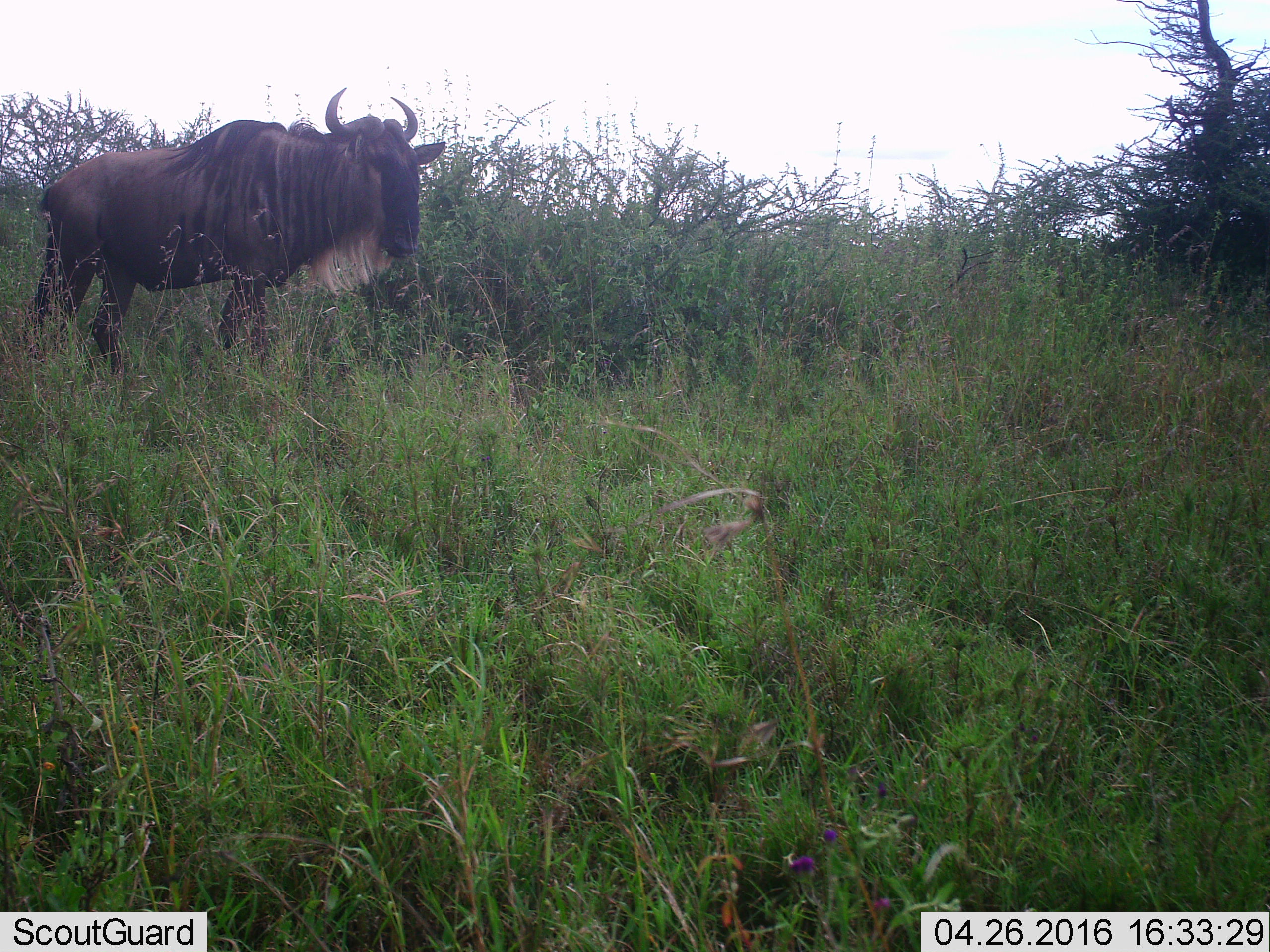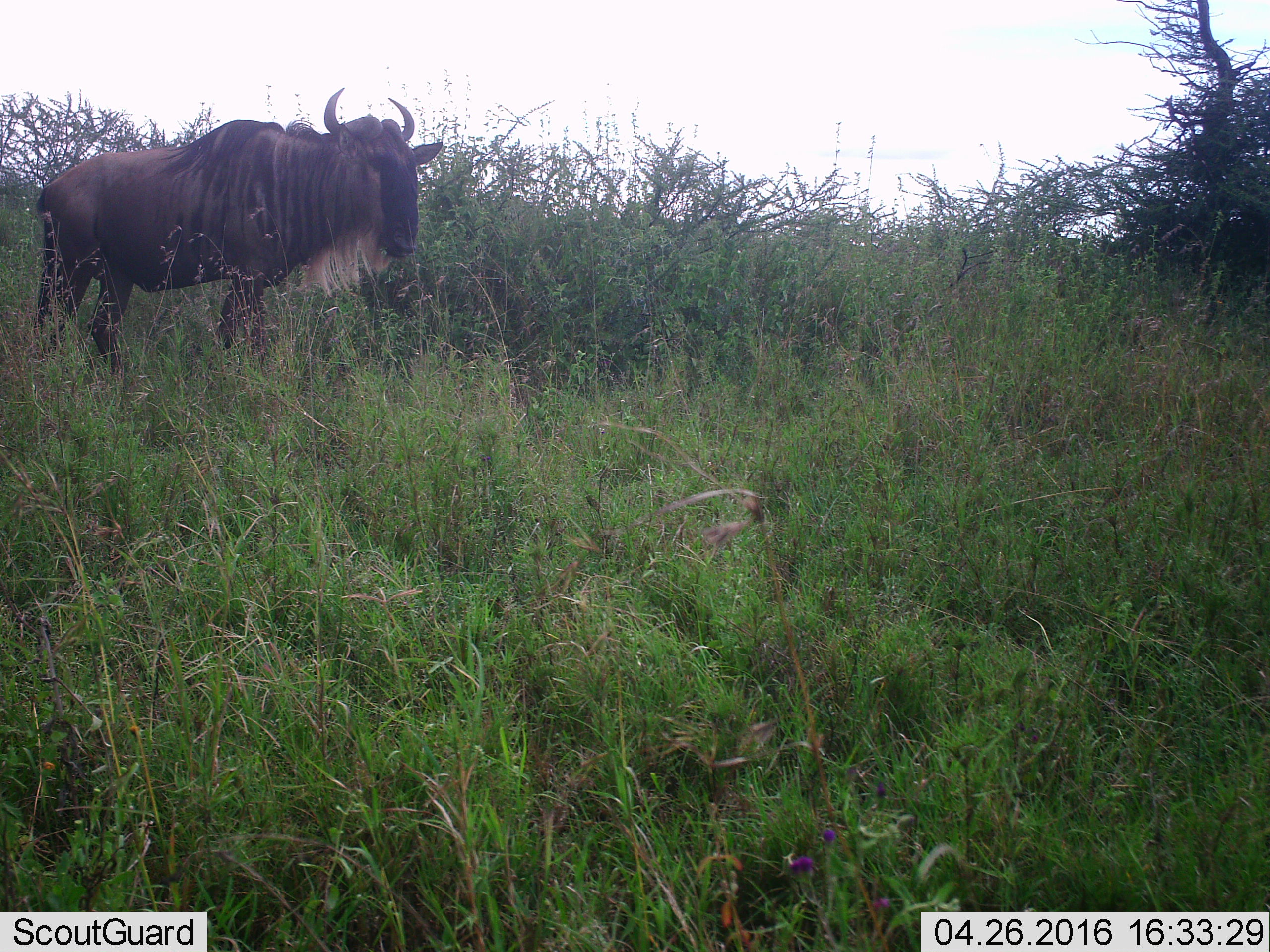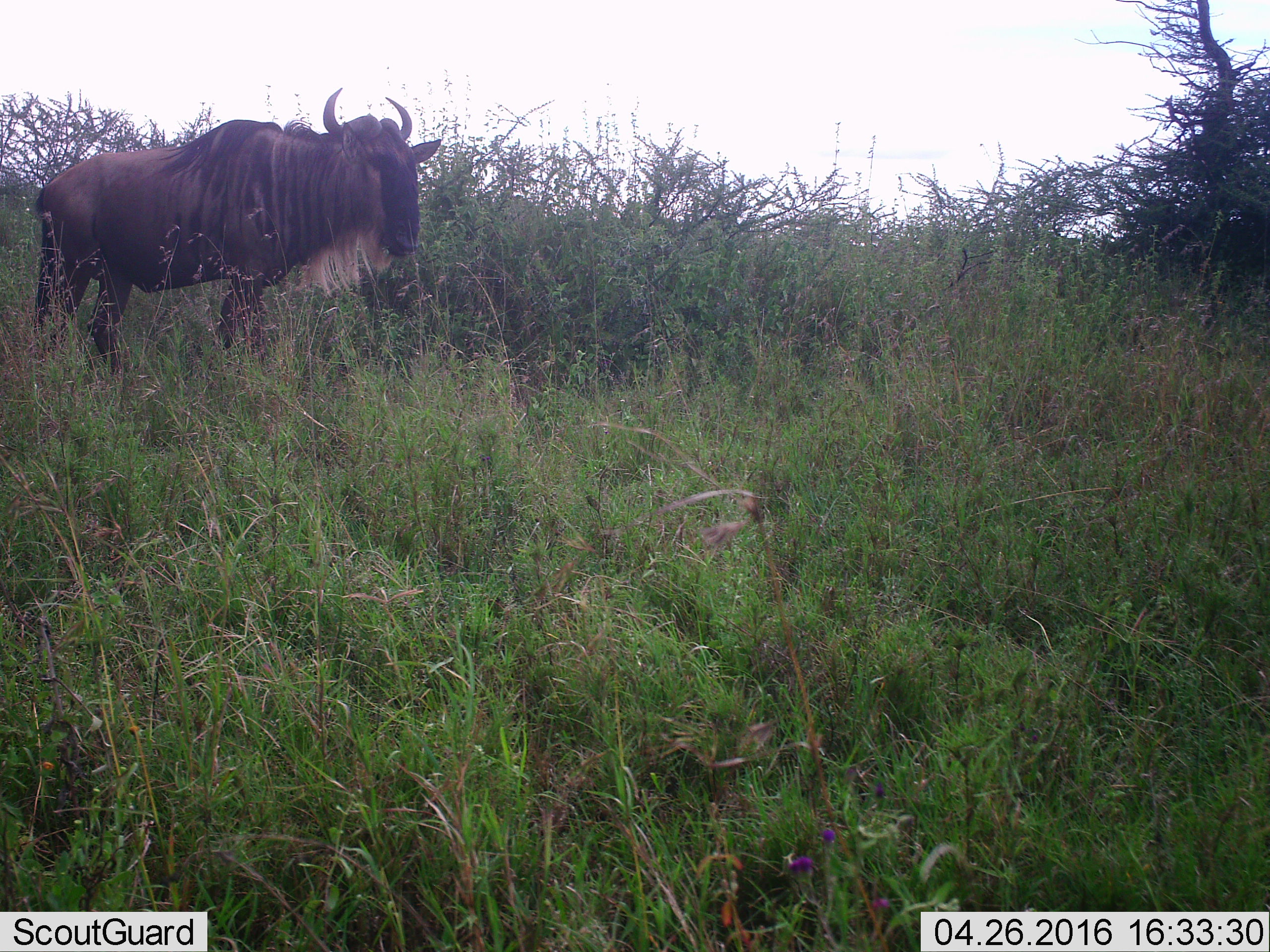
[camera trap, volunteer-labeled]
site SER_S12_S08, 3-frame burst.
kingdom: Animalia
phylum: Chordata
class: Mammalia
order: Artiodactyla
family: Bovidae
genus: Connochaetes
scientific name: Connochaetes taurinus taurinus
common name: blue wildebeest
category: wildebeestblue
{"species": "wildebeestblue (blue wildebeest) (Connochaetes taurinus taurinus)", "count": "1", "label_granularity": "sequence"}